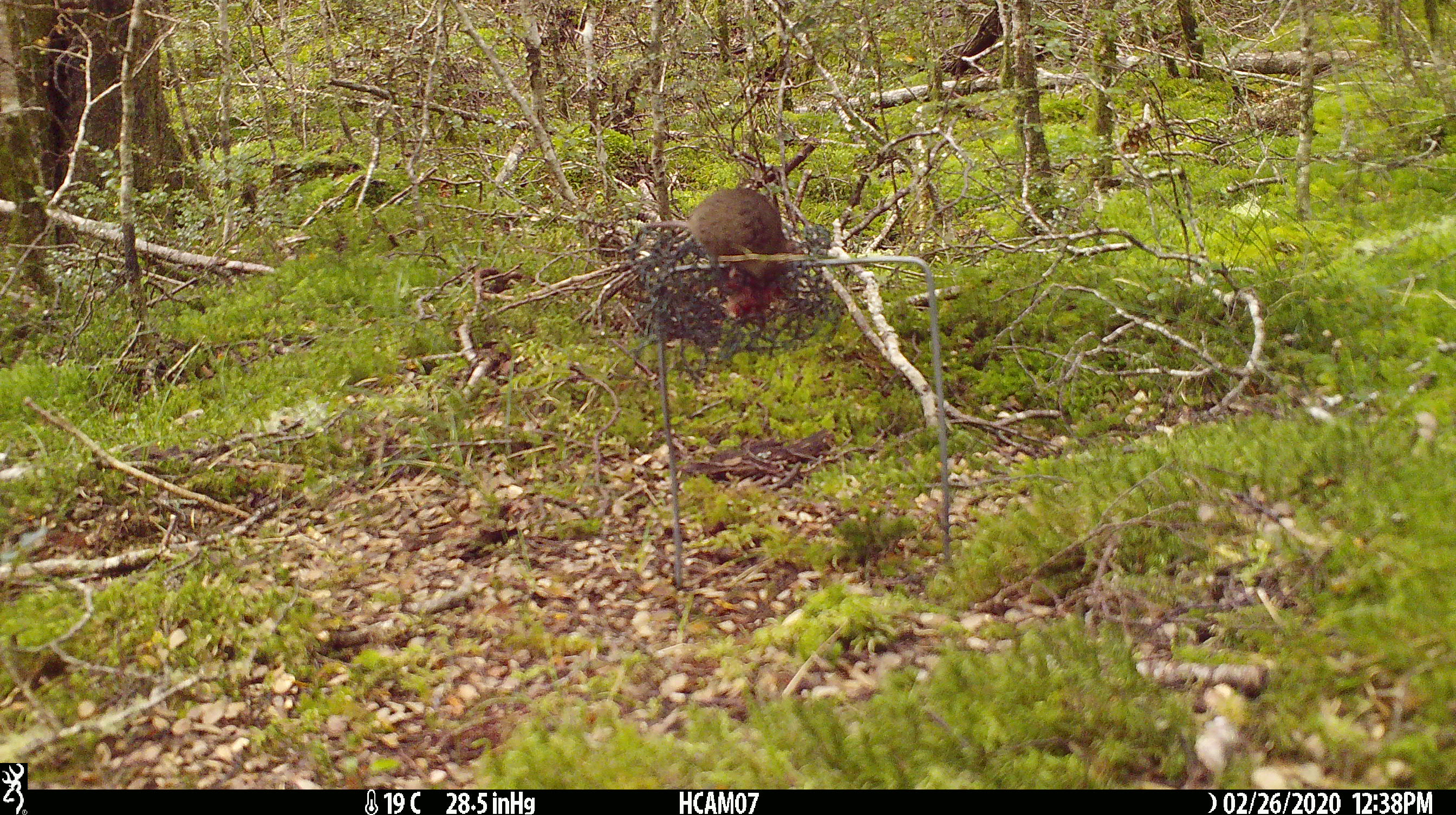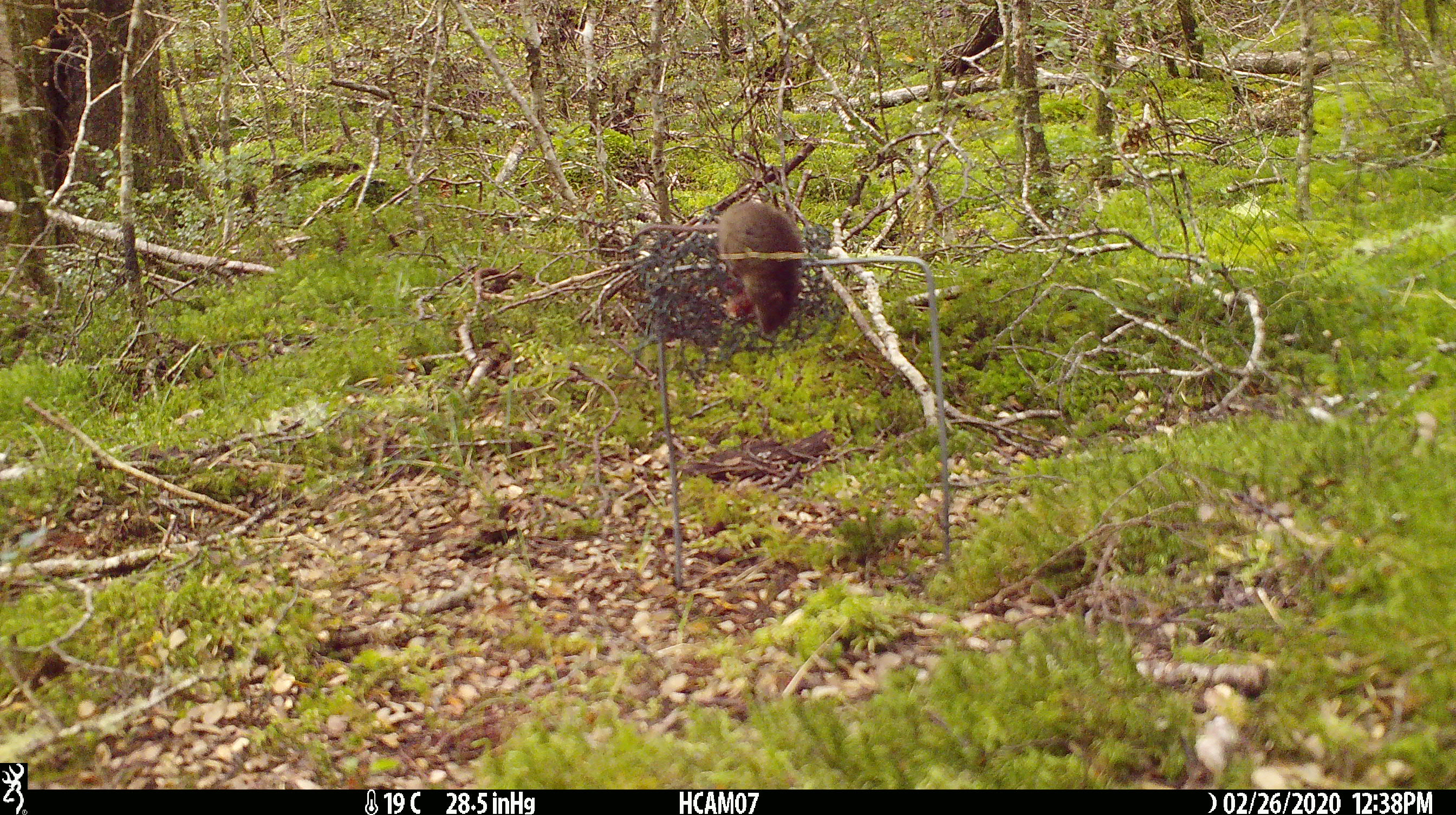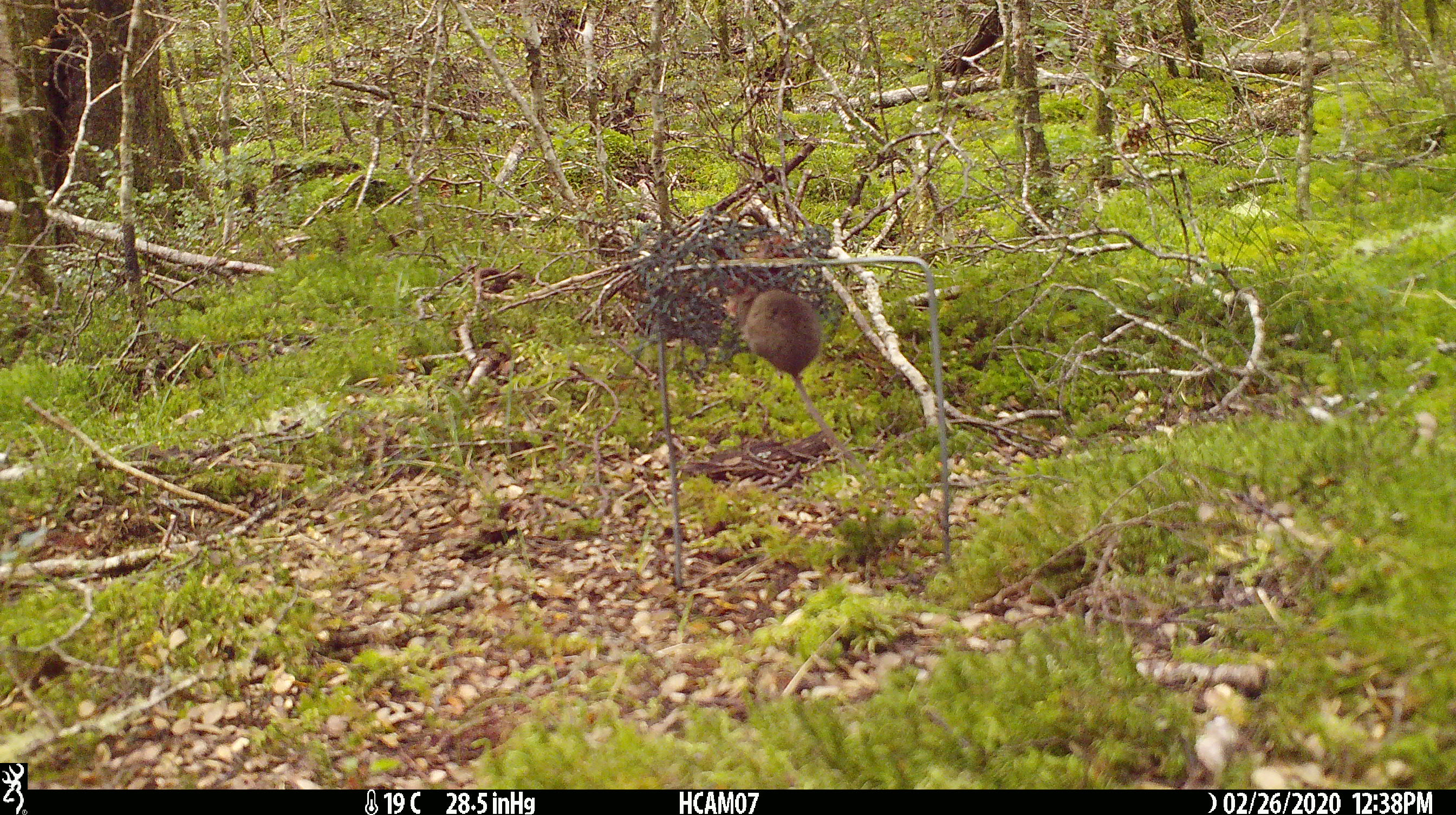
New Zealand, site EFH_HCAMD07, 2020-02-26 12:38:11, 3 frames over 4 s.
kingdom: Animalia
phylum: Chordata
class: Mammalia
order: Rodentia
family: Muridae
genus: Mus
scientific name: Mus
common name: mouse